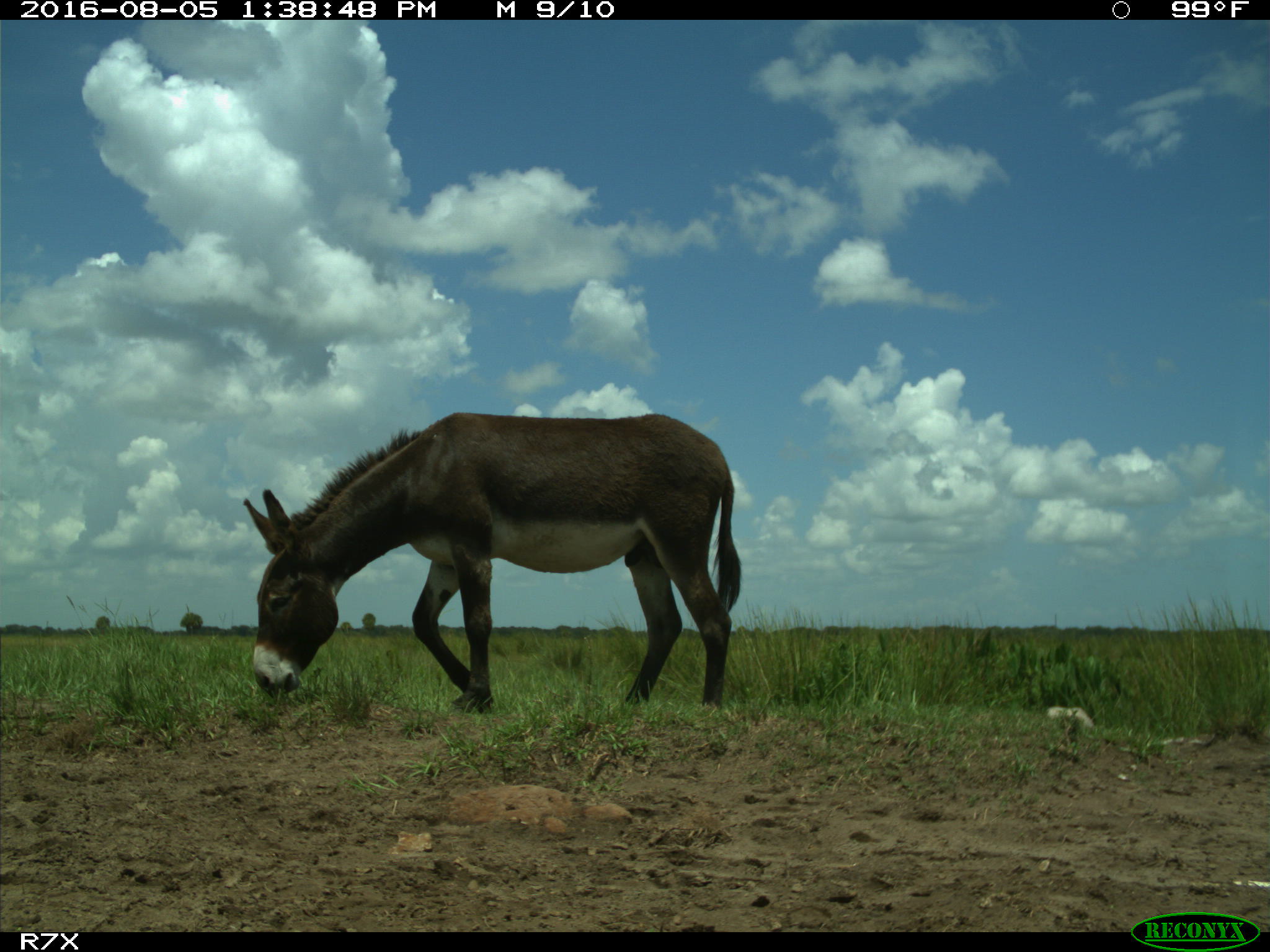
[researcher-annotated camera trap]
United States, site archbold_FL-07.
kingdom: Animalia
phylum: Chordata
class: Mammalia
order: Perissodactyla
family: Equidae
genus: Equus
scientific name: Equus africanus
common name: african wild ass